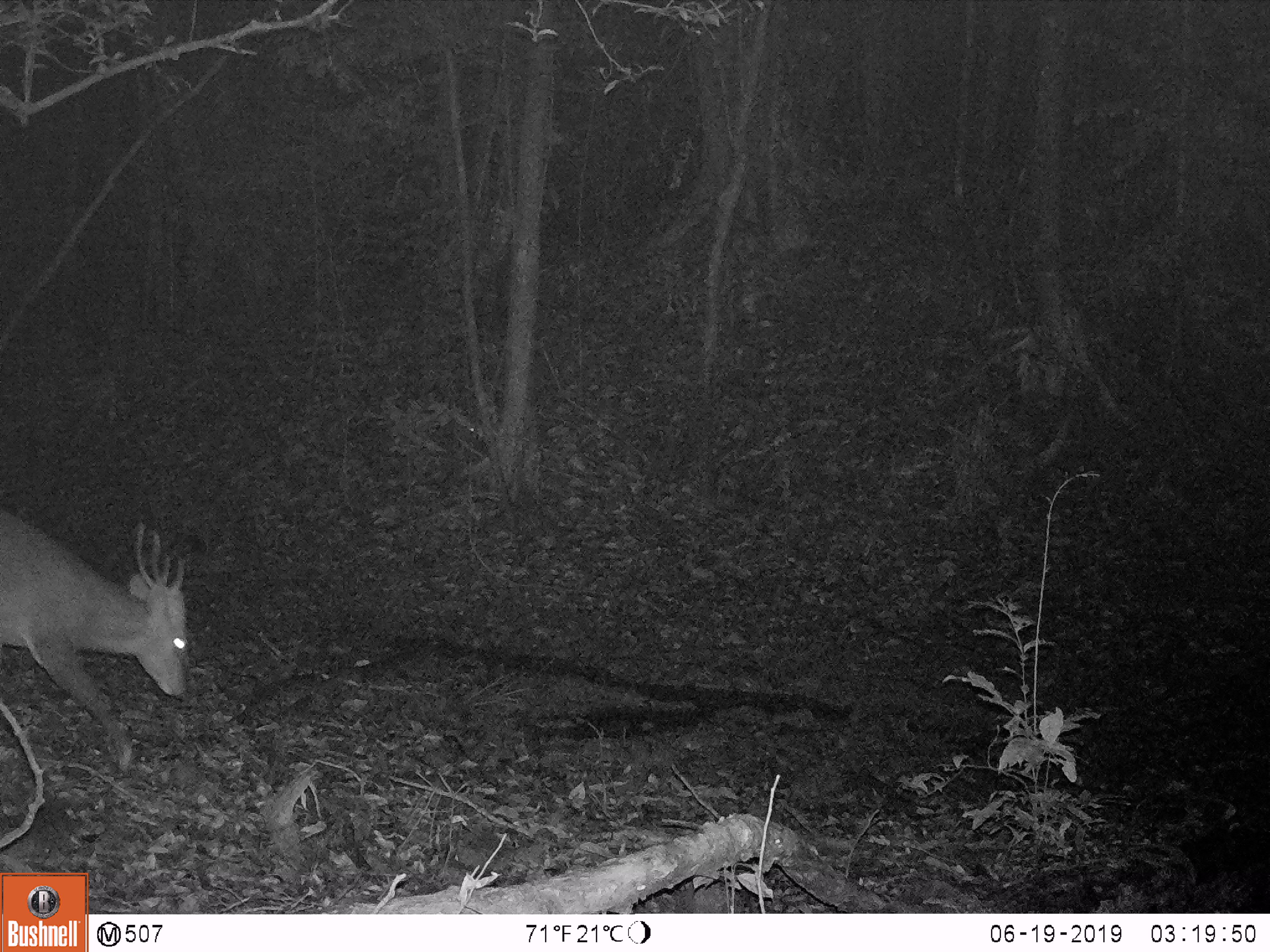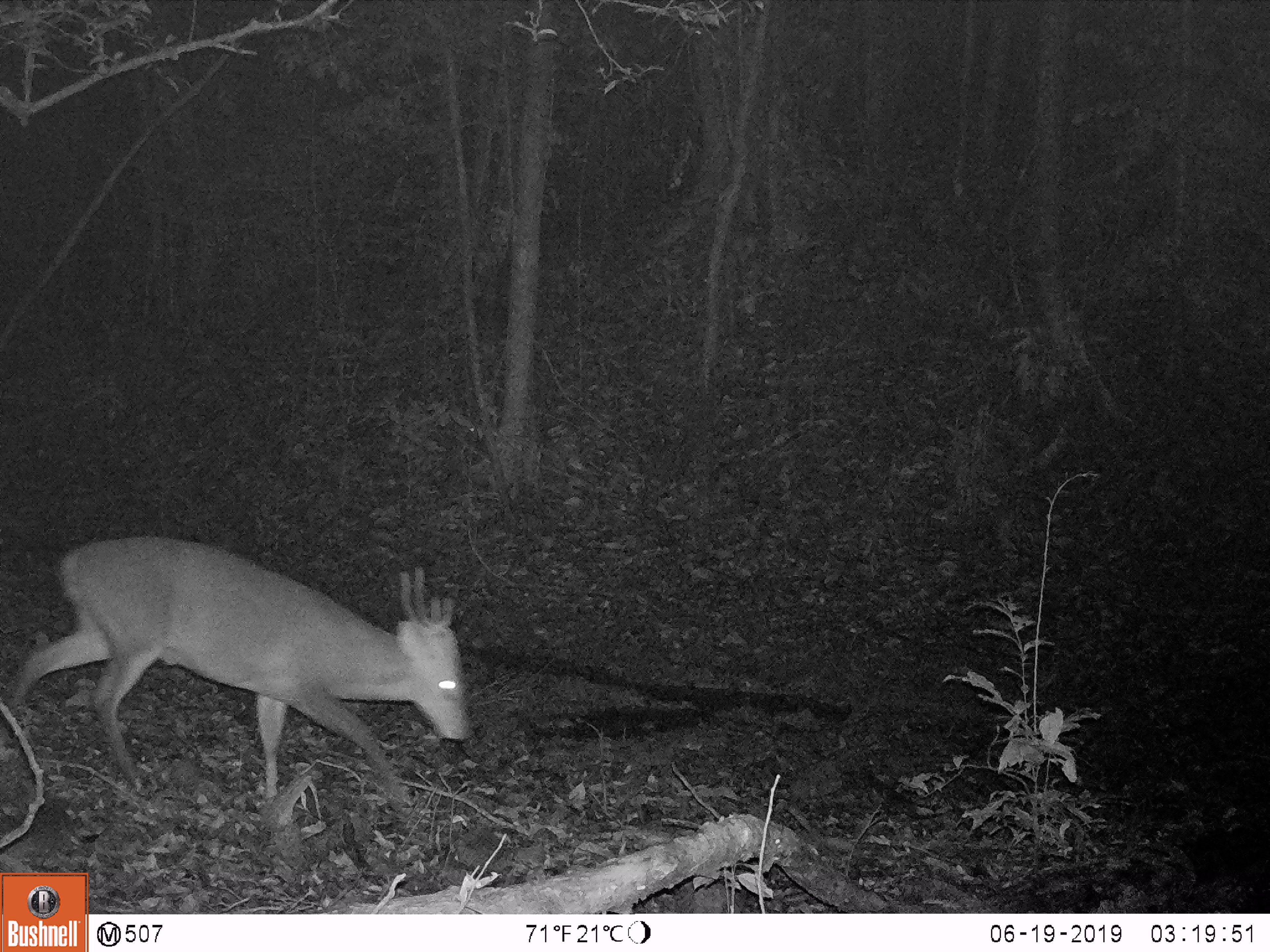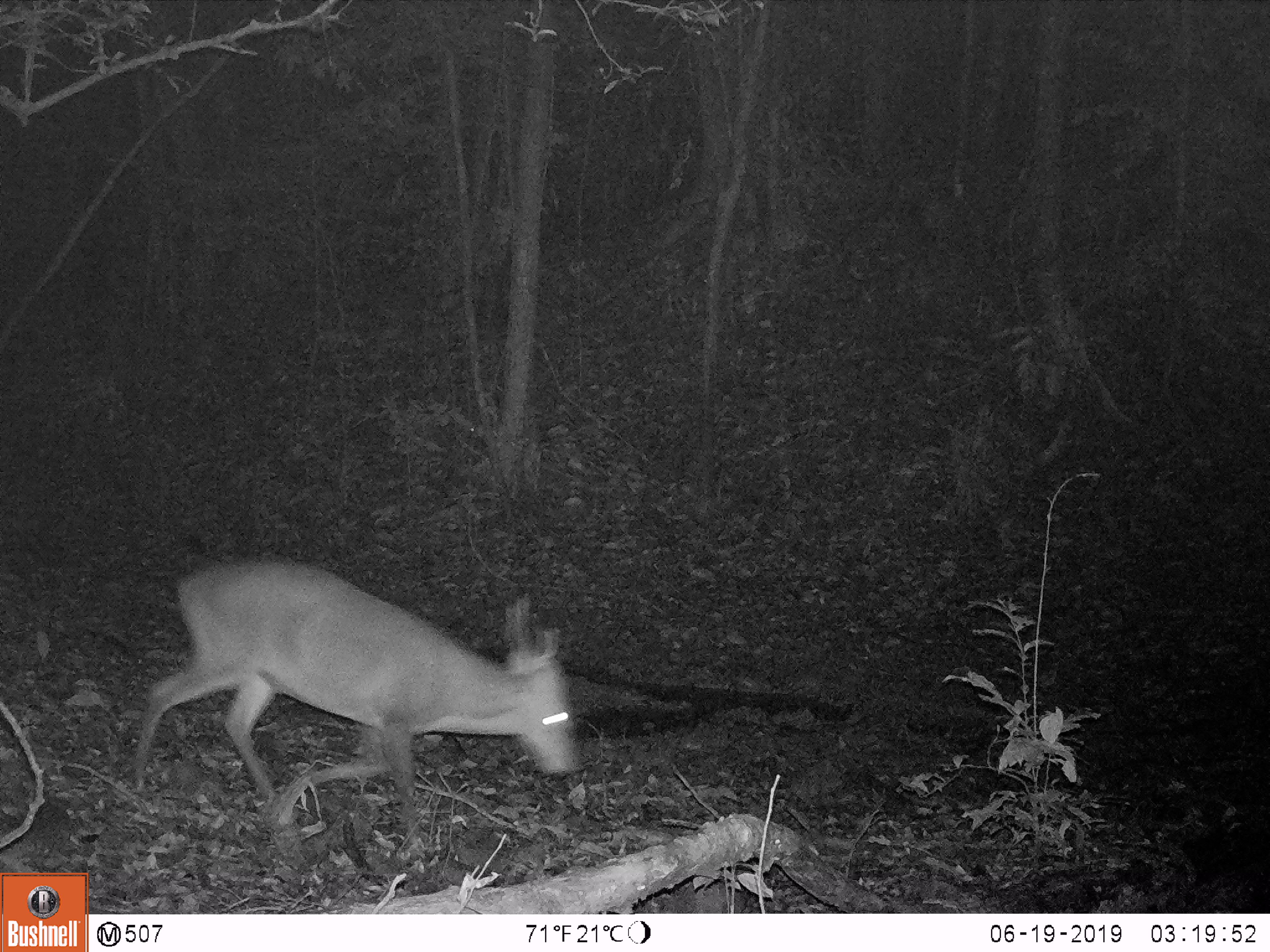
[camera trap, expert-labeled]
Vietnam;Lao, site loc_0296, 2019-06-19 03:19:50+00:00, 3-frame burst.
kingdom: Animalia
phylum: Chordata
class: Mammalia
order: Artiodactyla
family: Cervidae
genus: Muntiacus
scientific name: Muntiacus vuquangensis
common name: large-antlered muntjac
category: large antlered muntjac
Large antlered muntjac (large-antlered muntjac) (Muntiacus vuquangensis). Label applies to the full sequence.